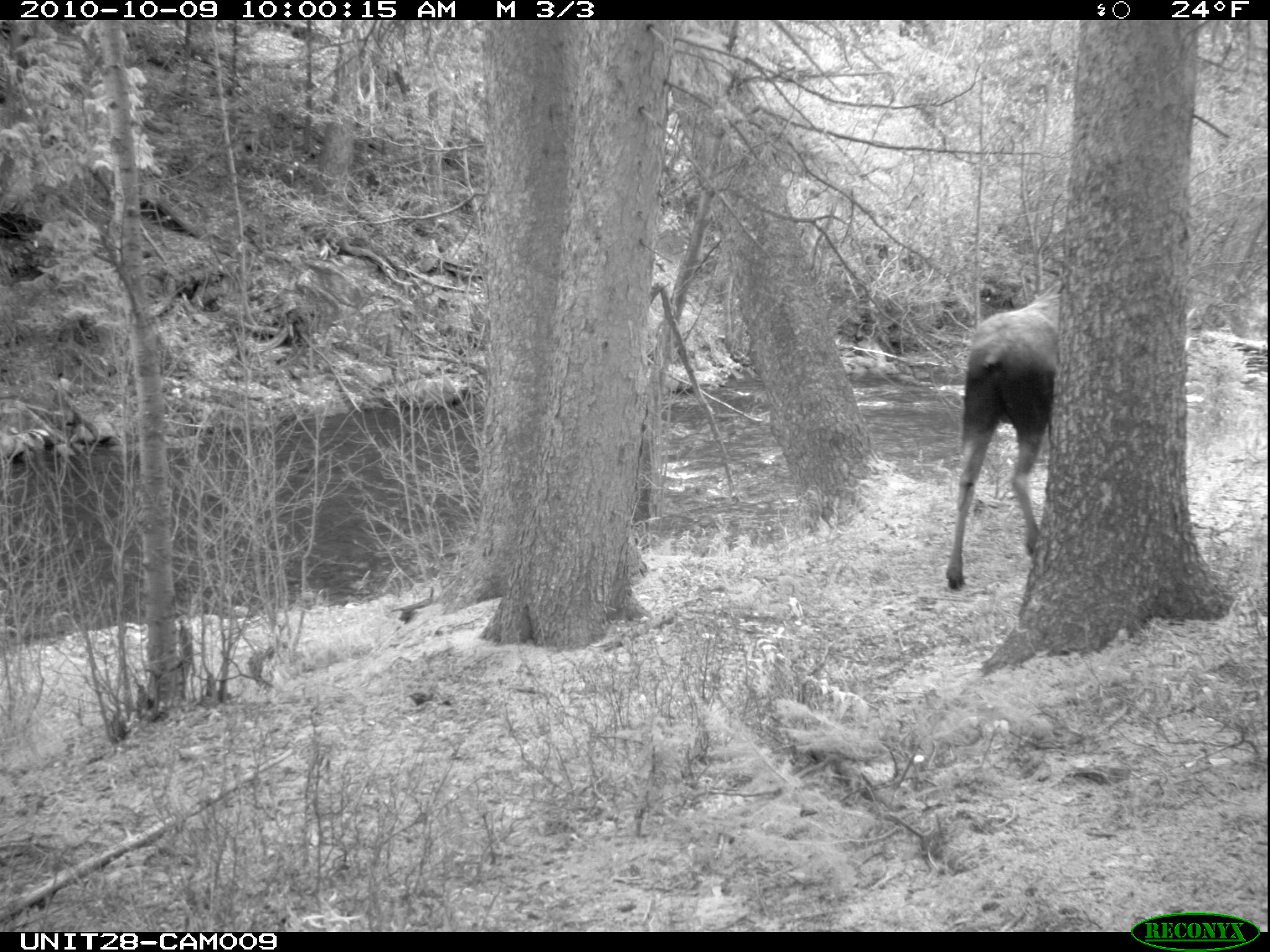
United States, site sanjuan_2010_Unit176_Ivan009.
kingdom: Animalia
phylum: Chordata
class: Mammalia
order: Artiodactyla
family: Cervidae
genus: Alces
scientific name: Alces alces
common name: moose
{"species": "Alces alces (moose)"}